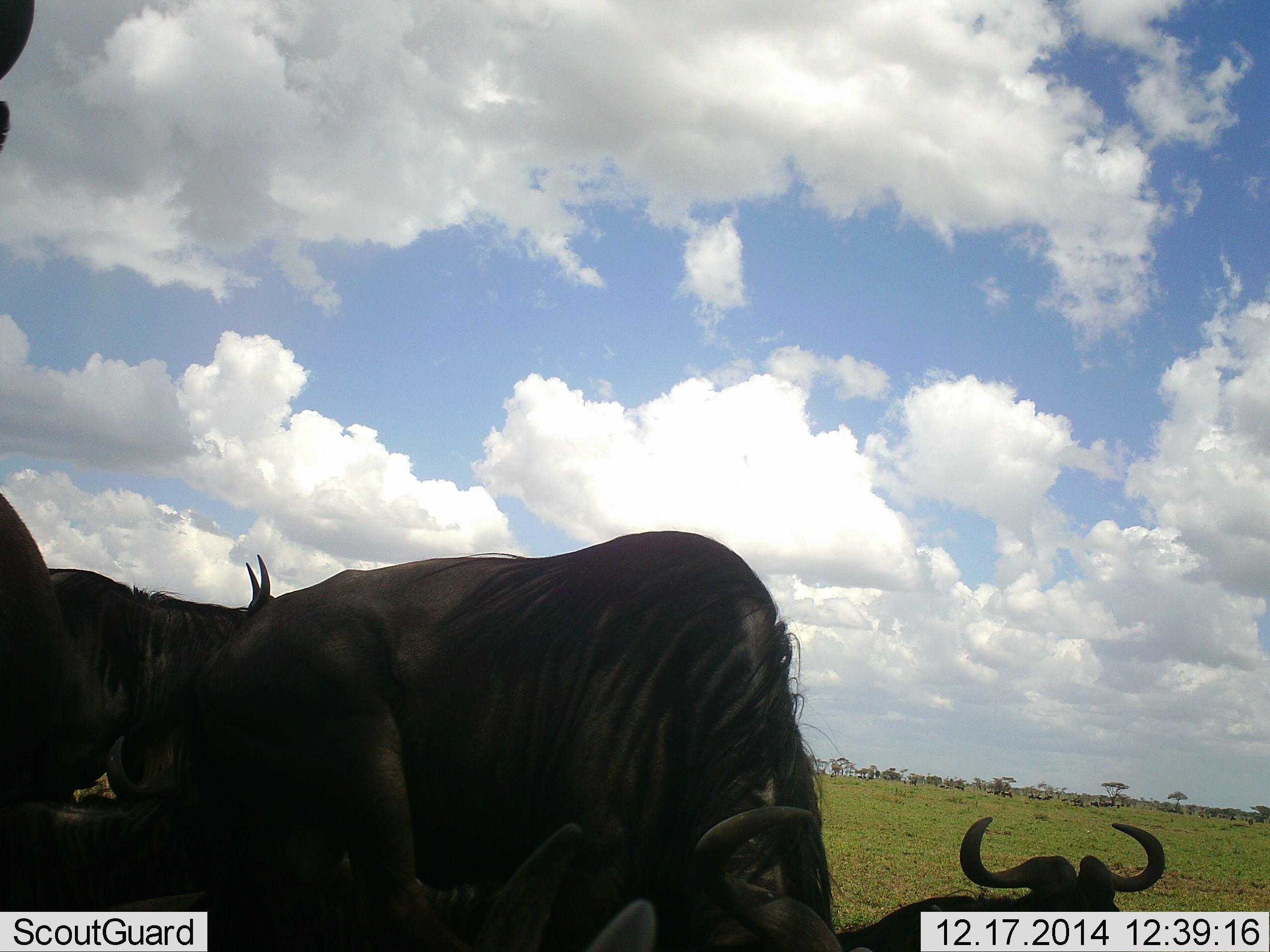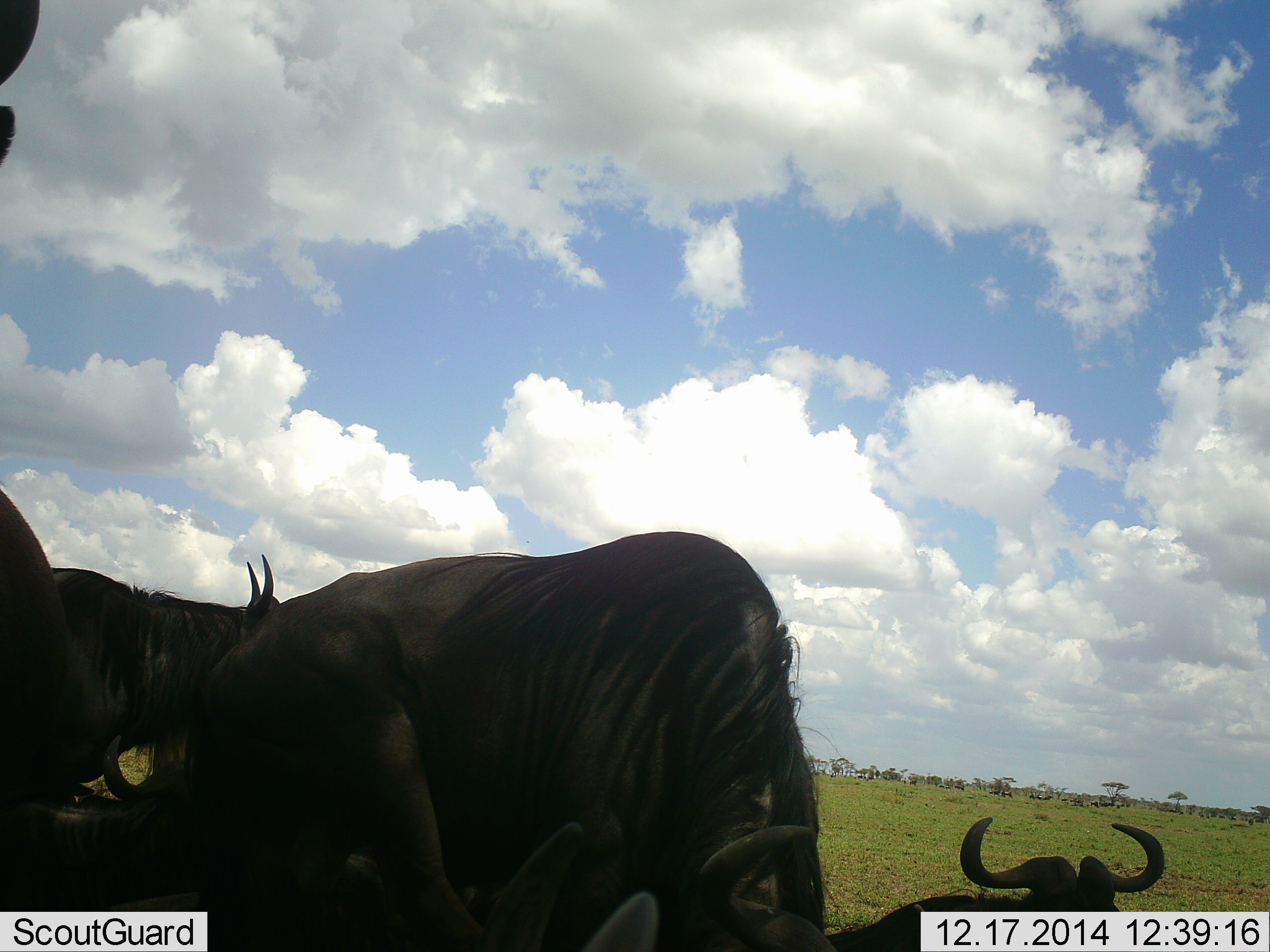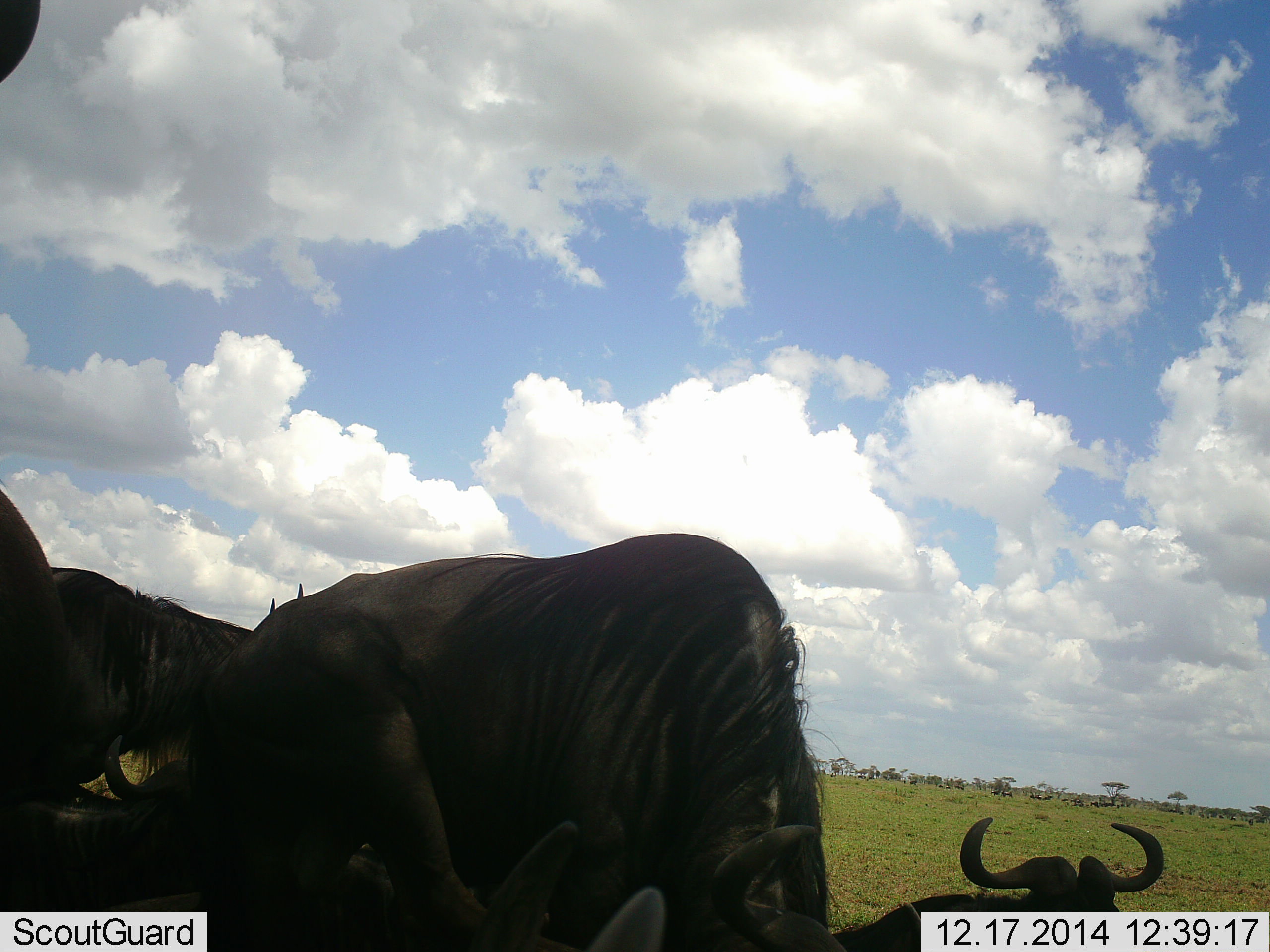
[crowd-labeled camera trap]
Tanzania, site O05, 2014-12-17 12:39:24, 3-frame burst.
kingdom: Animalia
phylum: Chordata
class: Mammalia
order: Artiodactyla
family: Bovidae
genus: Connochaetes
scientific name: Connochaetes taurinus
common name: blue wildebeest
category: wildebeest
Wildebeest (blue wildebeest) (Connochaetes taurinus), count 4. Behavior (volunteer vote fractions): standing 70%, resting 80%, moving 10%, interacting 0%. Young present (vote fraction): 0%. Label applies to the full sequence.